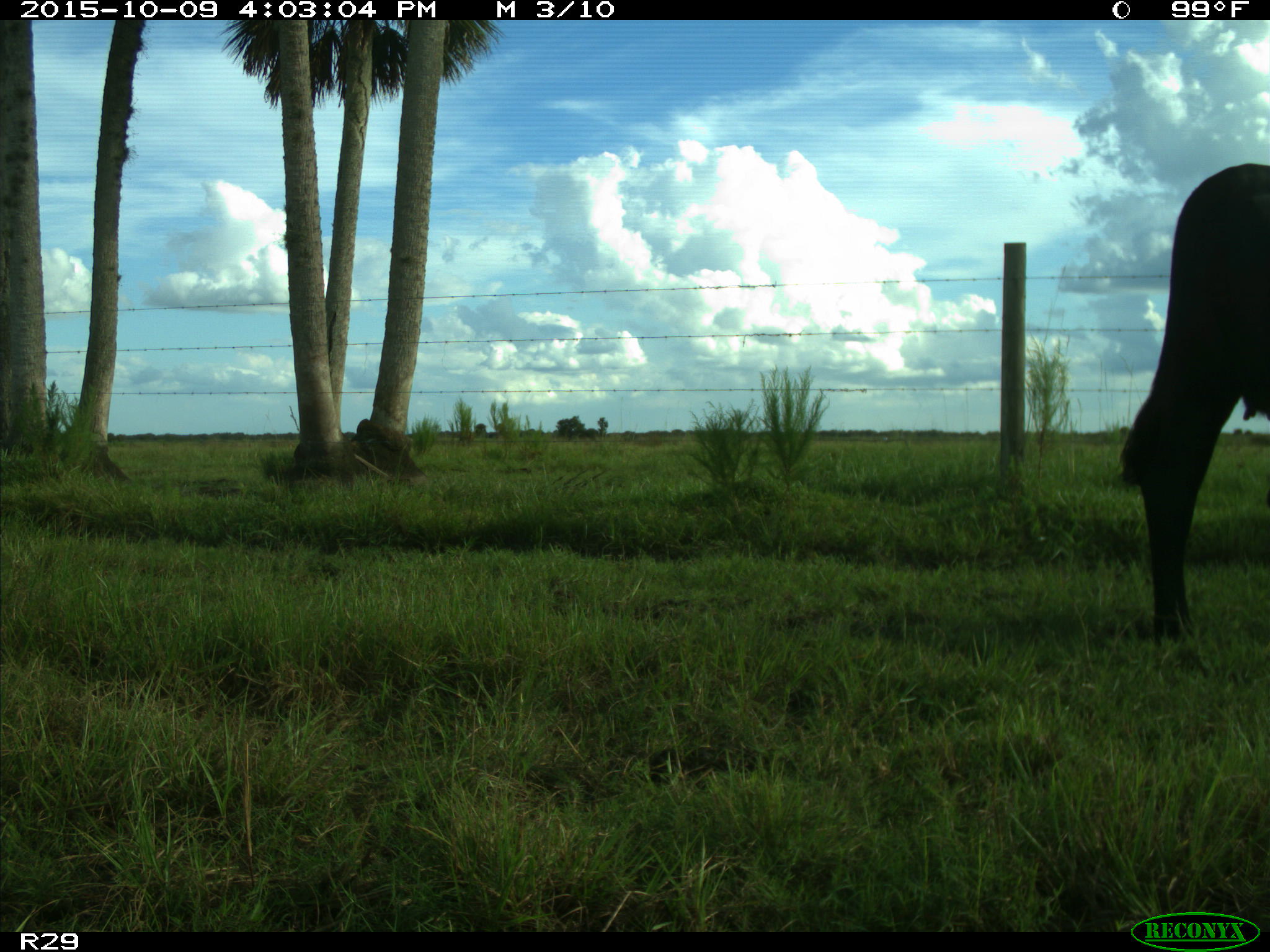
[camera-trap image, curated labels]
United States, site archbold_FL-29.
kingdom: Animalia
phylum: Chordata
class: Mammalia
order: Artiodactyla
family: Bovidae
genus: Bos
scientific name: Bos taurus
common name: domestic cow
Bos taurus (domestic cow).